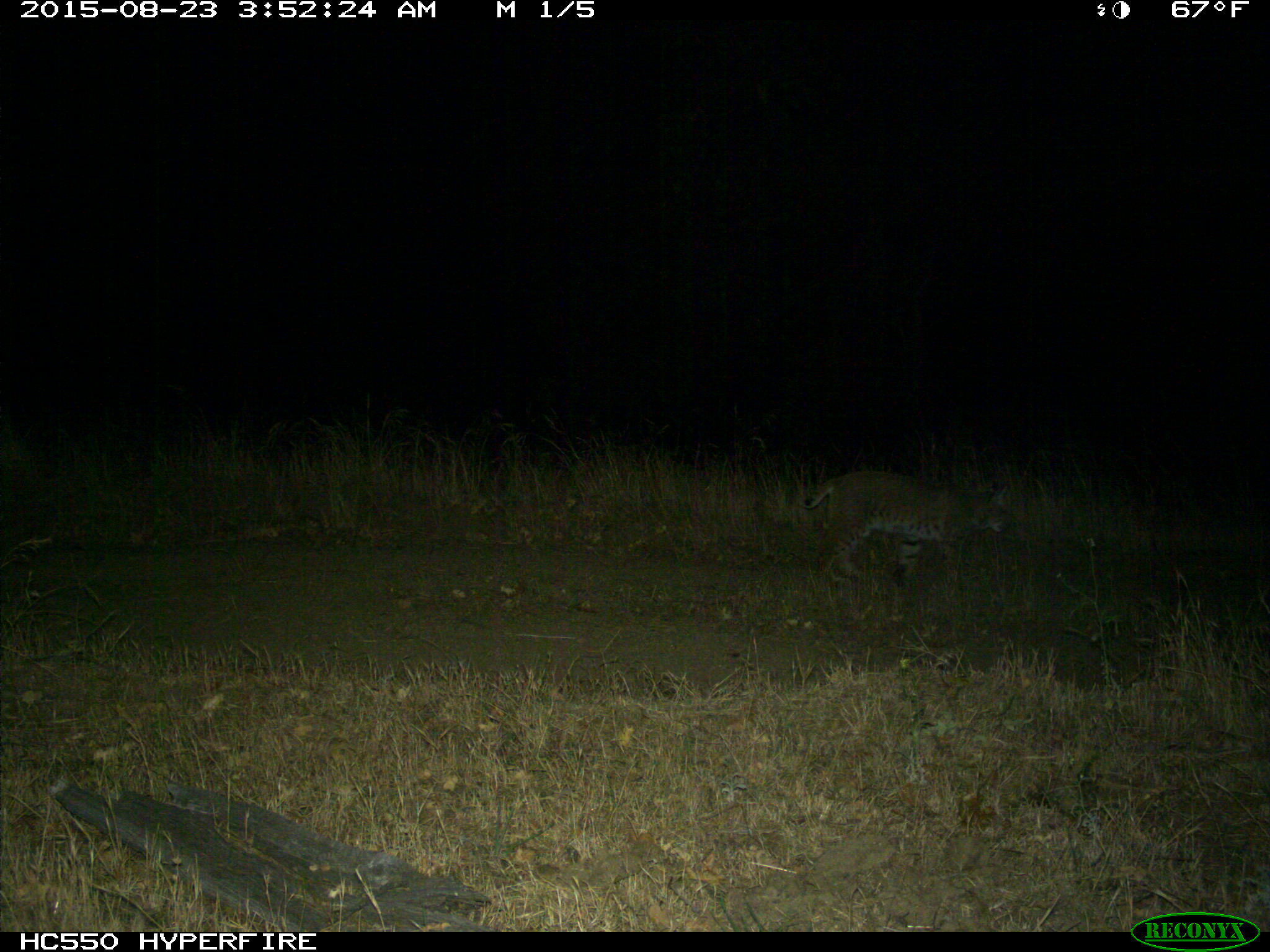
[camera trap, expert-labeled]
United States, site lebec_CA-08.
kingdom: Animalia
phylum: Chordata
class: Mammalia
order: Carnivora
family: Felidae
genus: Lynx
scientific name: Lynx rufus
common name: bobcat